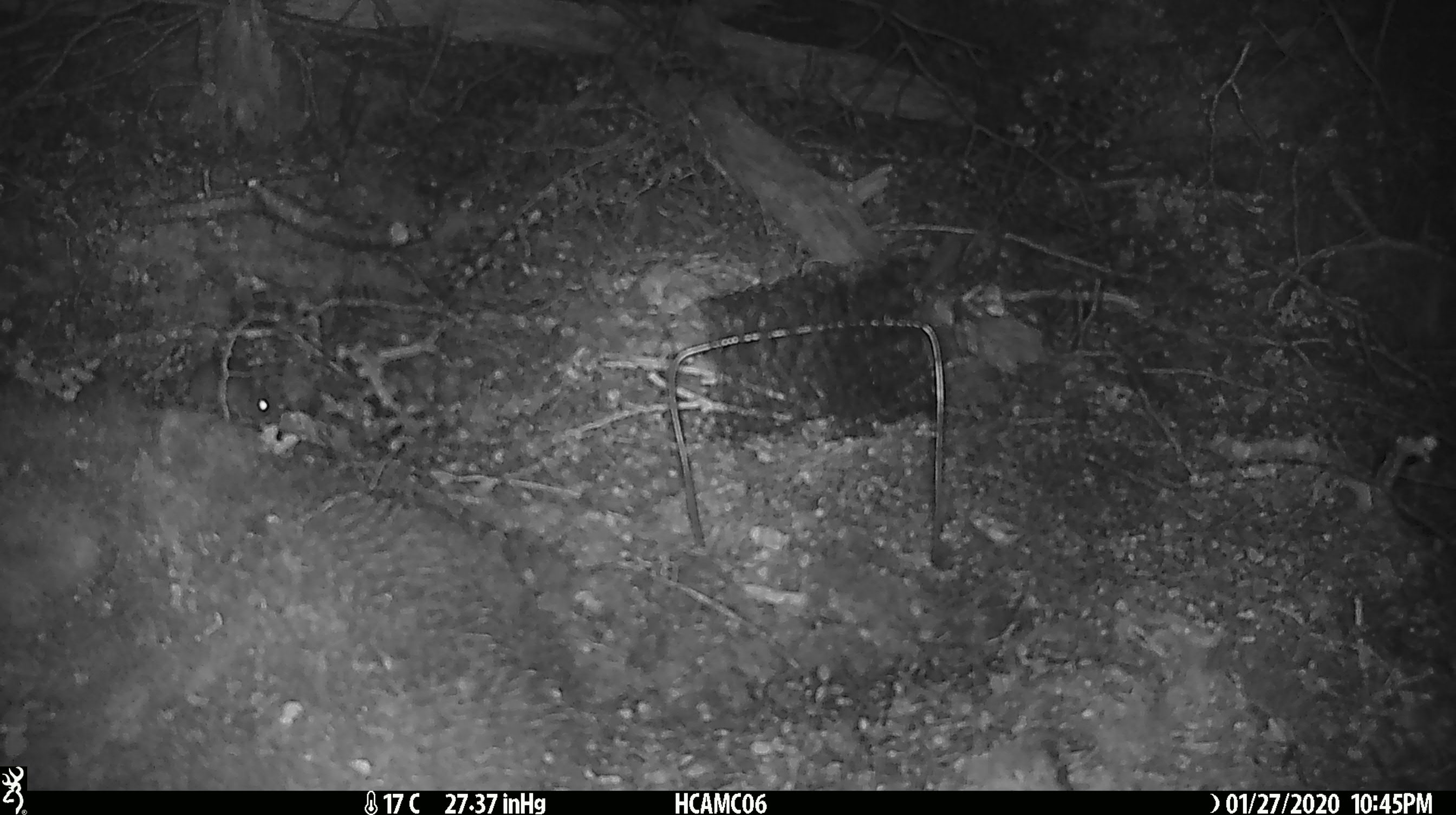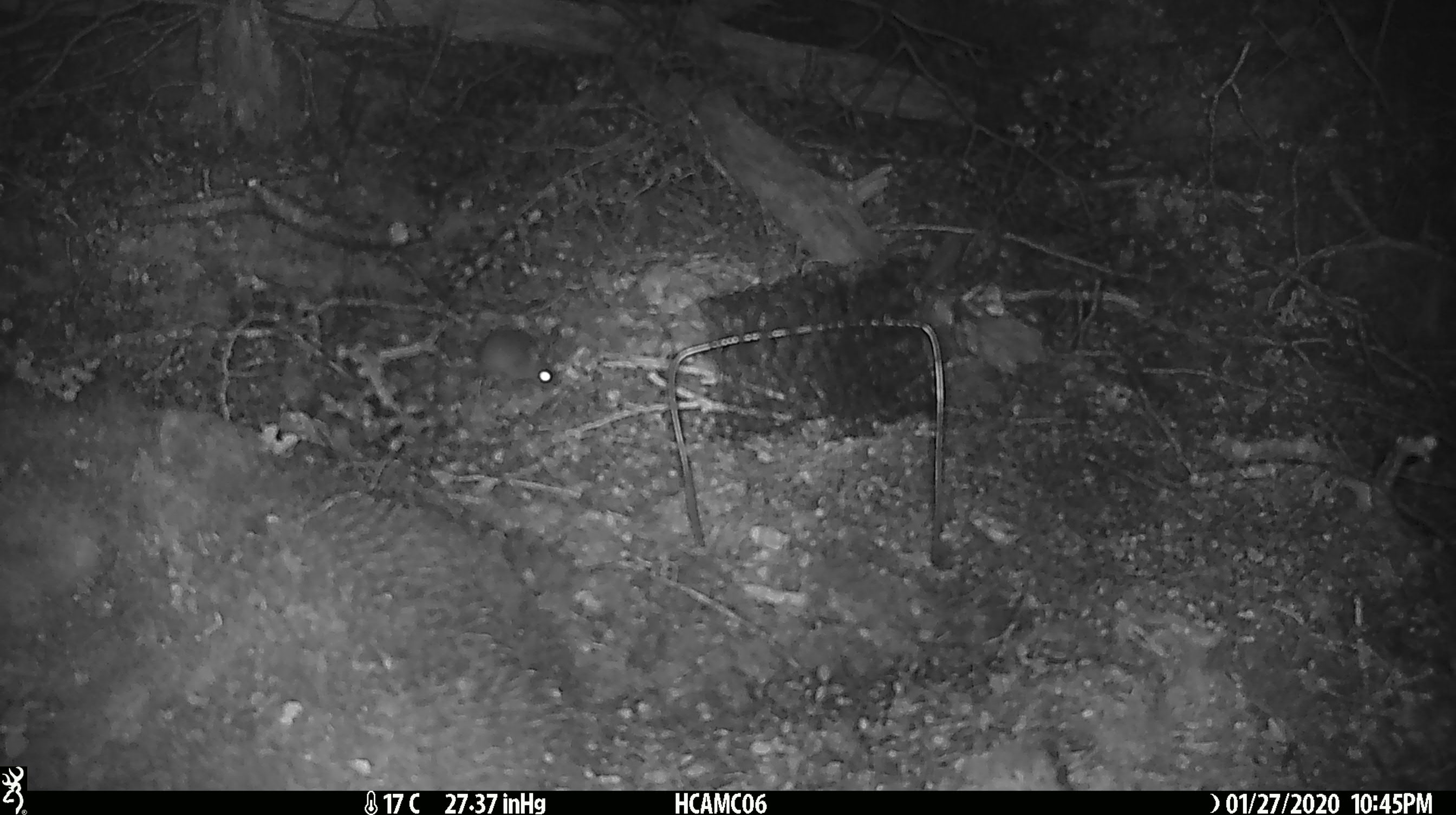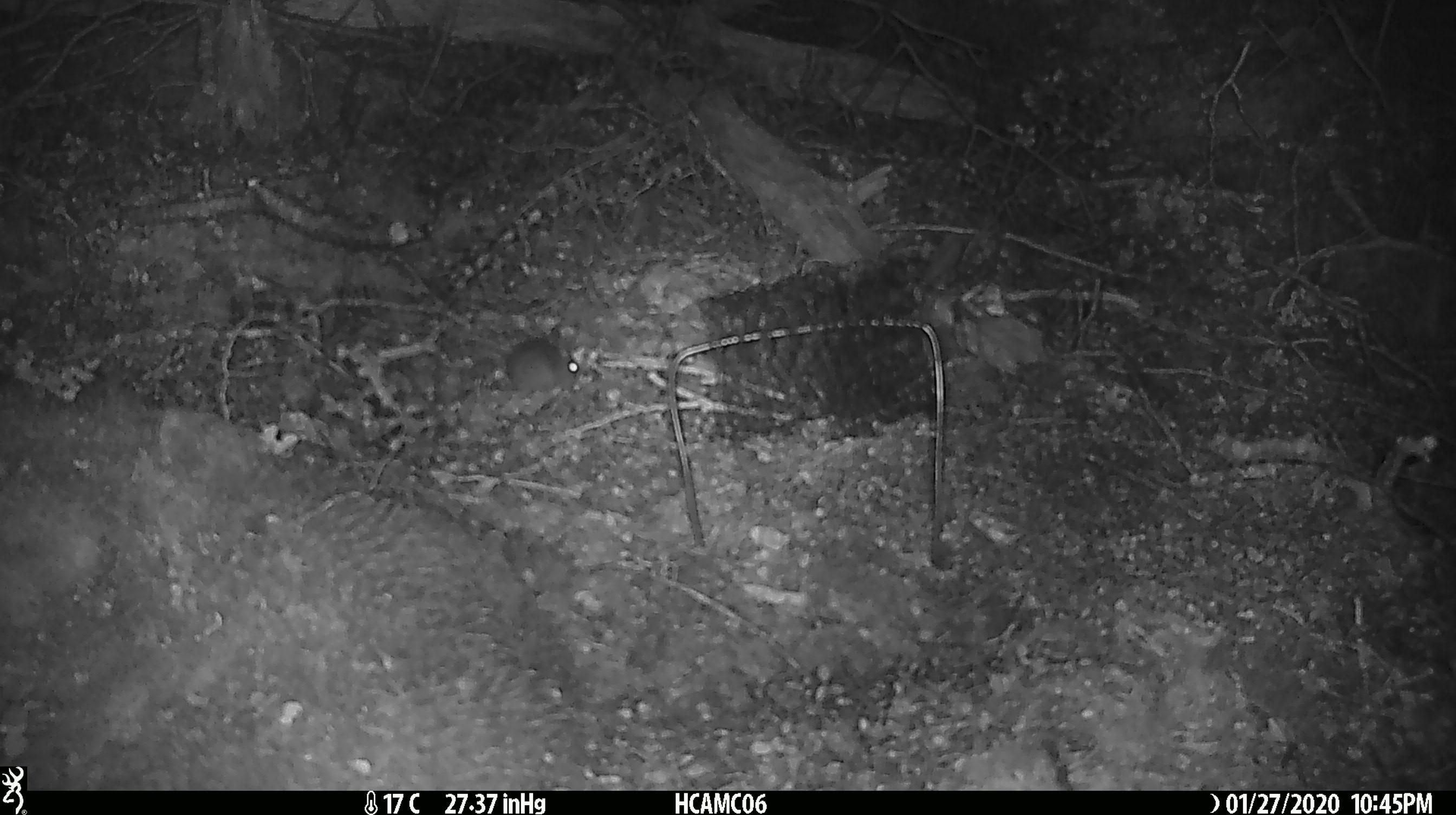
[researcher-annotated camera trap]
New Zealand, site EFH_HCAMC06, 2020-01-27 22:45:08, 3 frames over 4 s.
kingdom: Animalia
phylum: Chordata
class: Mammalia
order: Rodentia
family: Muridae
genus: Mus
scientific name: Mus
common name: mouse